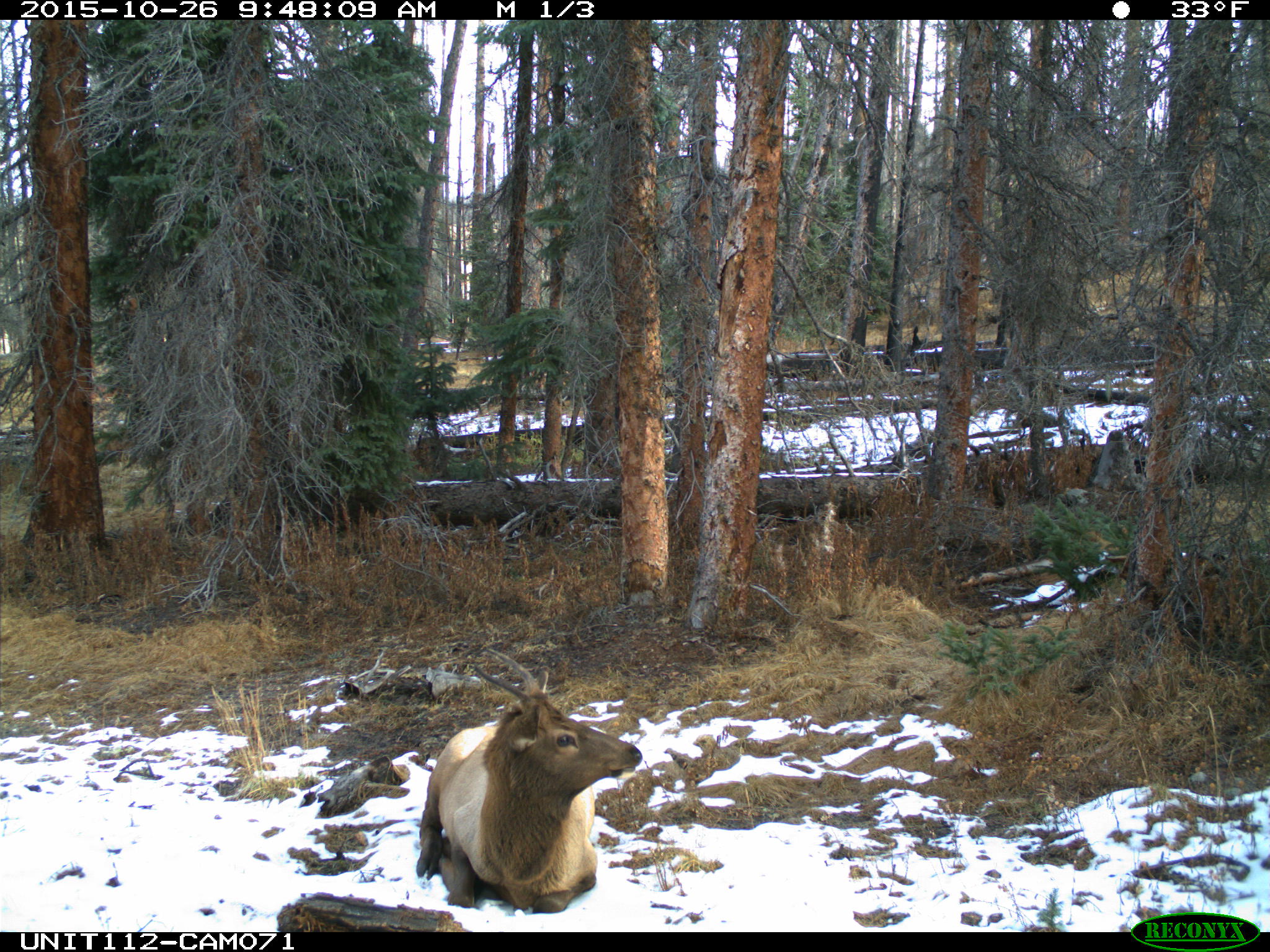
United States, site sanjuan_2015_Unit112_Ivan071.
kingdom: Animalia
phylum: Chordata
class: Mammalia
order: Artiodactyla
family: Cervidae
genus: Cervus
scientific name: Cervus elaphus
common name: red deer